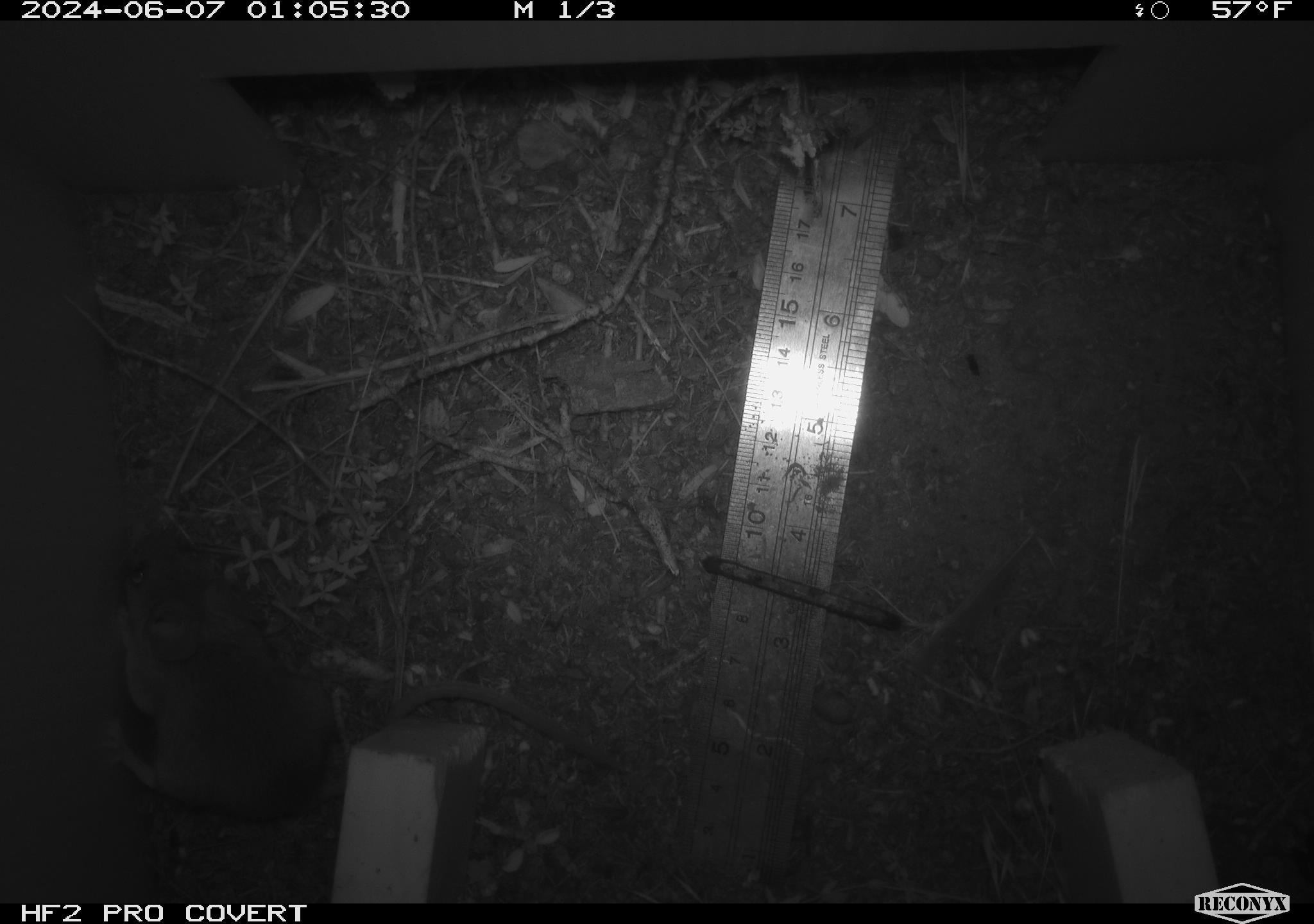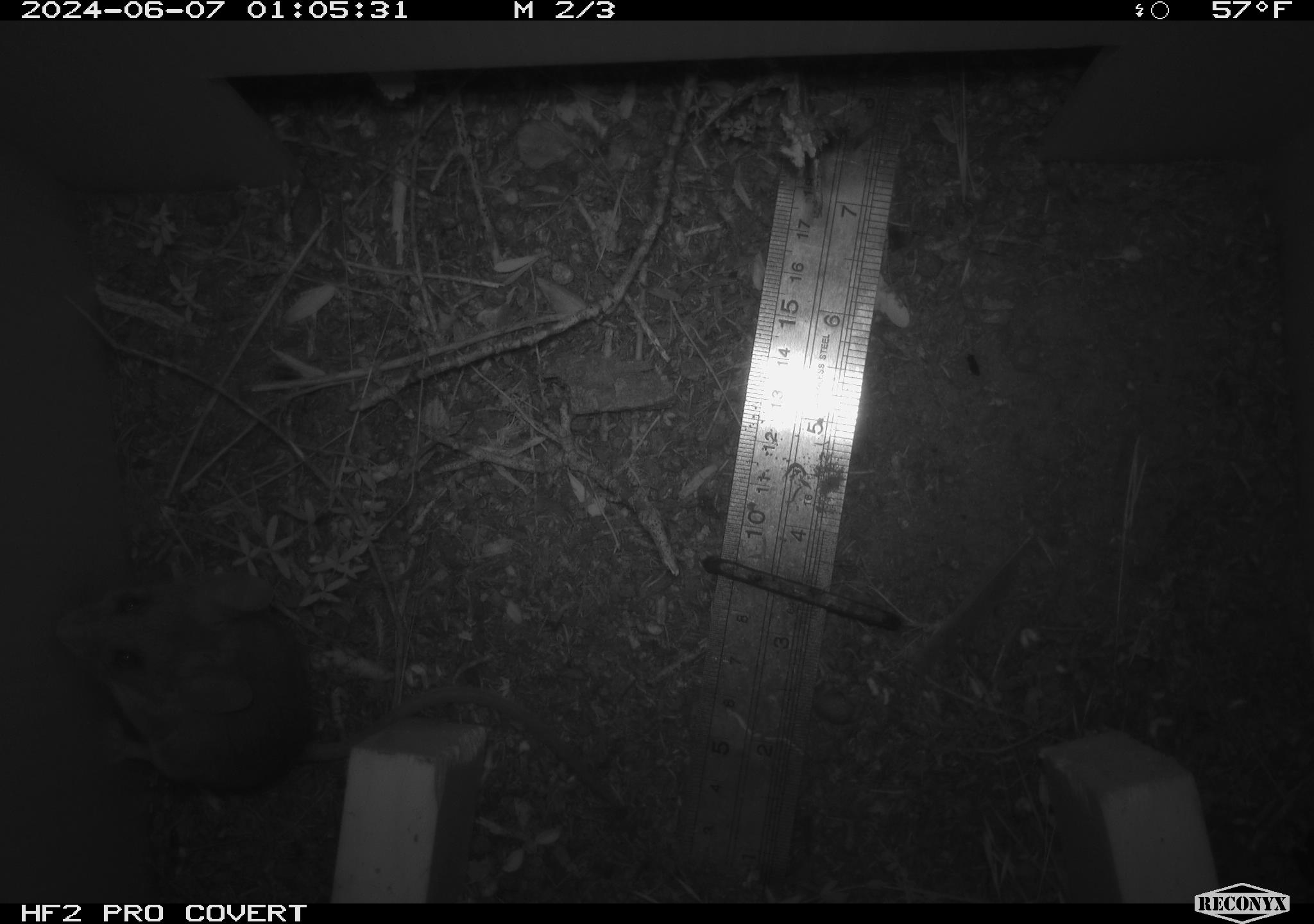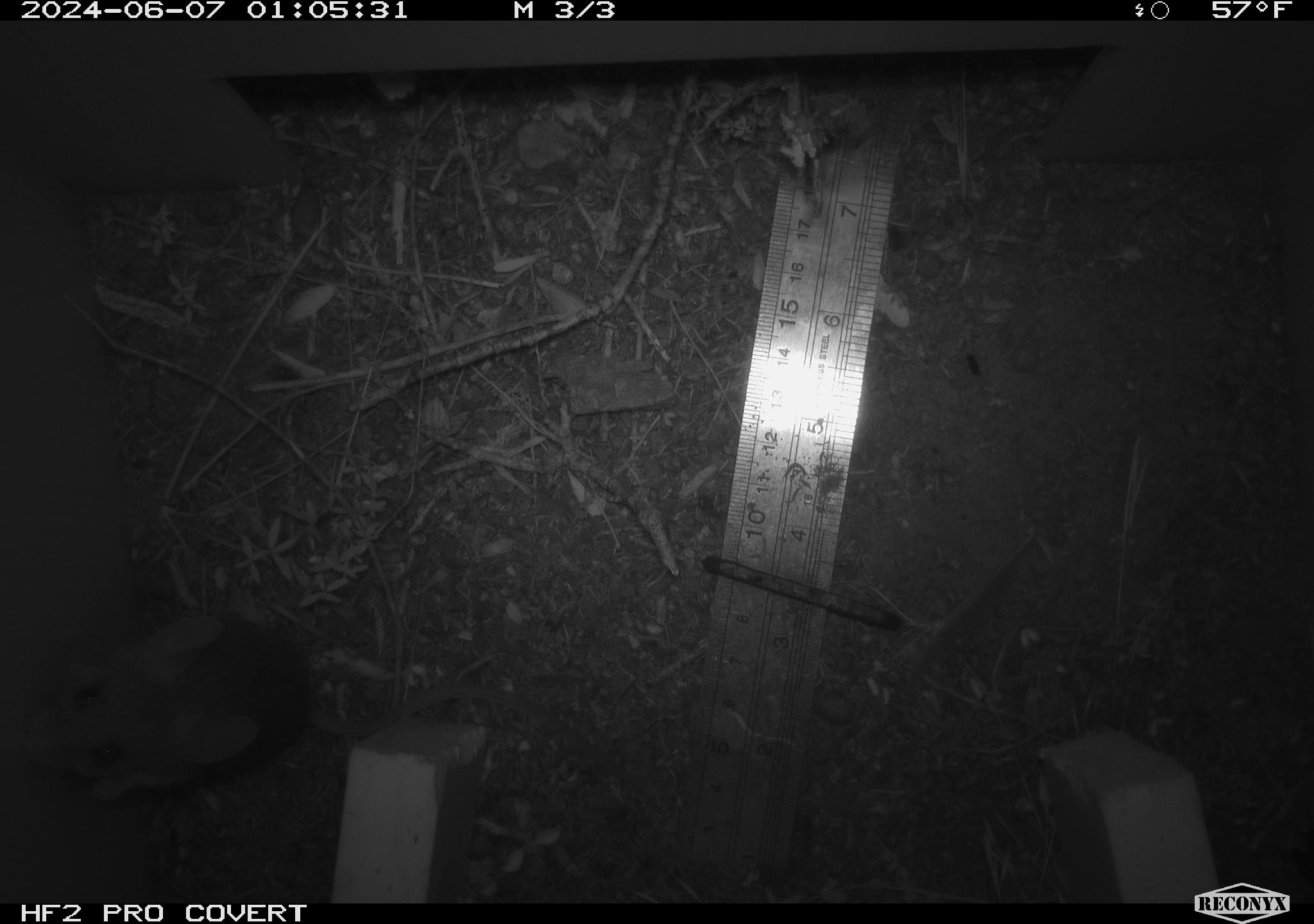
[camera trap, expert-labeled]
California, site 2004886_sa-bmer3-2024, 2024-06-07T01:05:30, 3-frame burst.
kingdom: Animalia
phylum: Chordata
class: Mammalia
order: Rodentia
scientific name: Rodentia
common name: mouse species